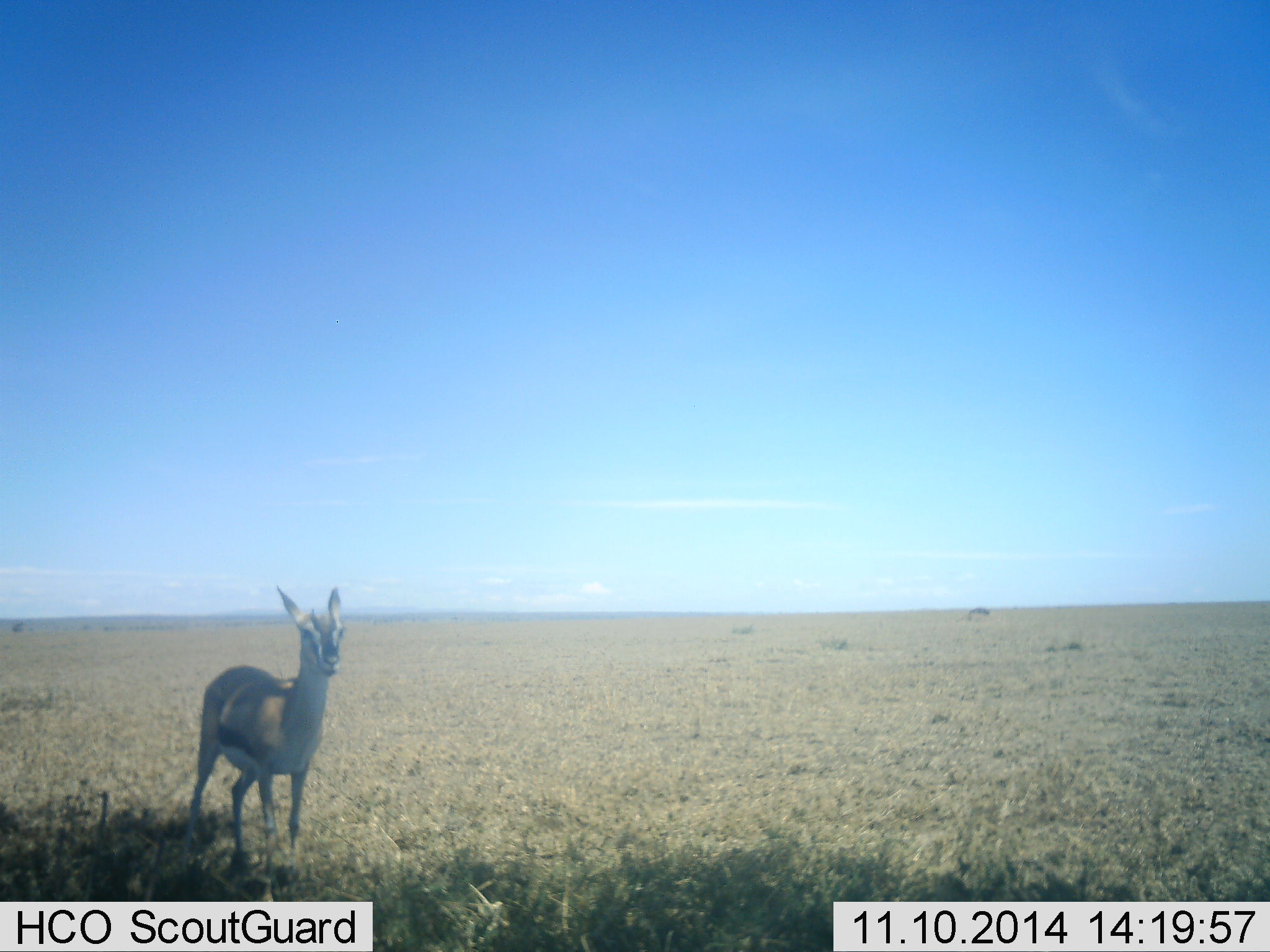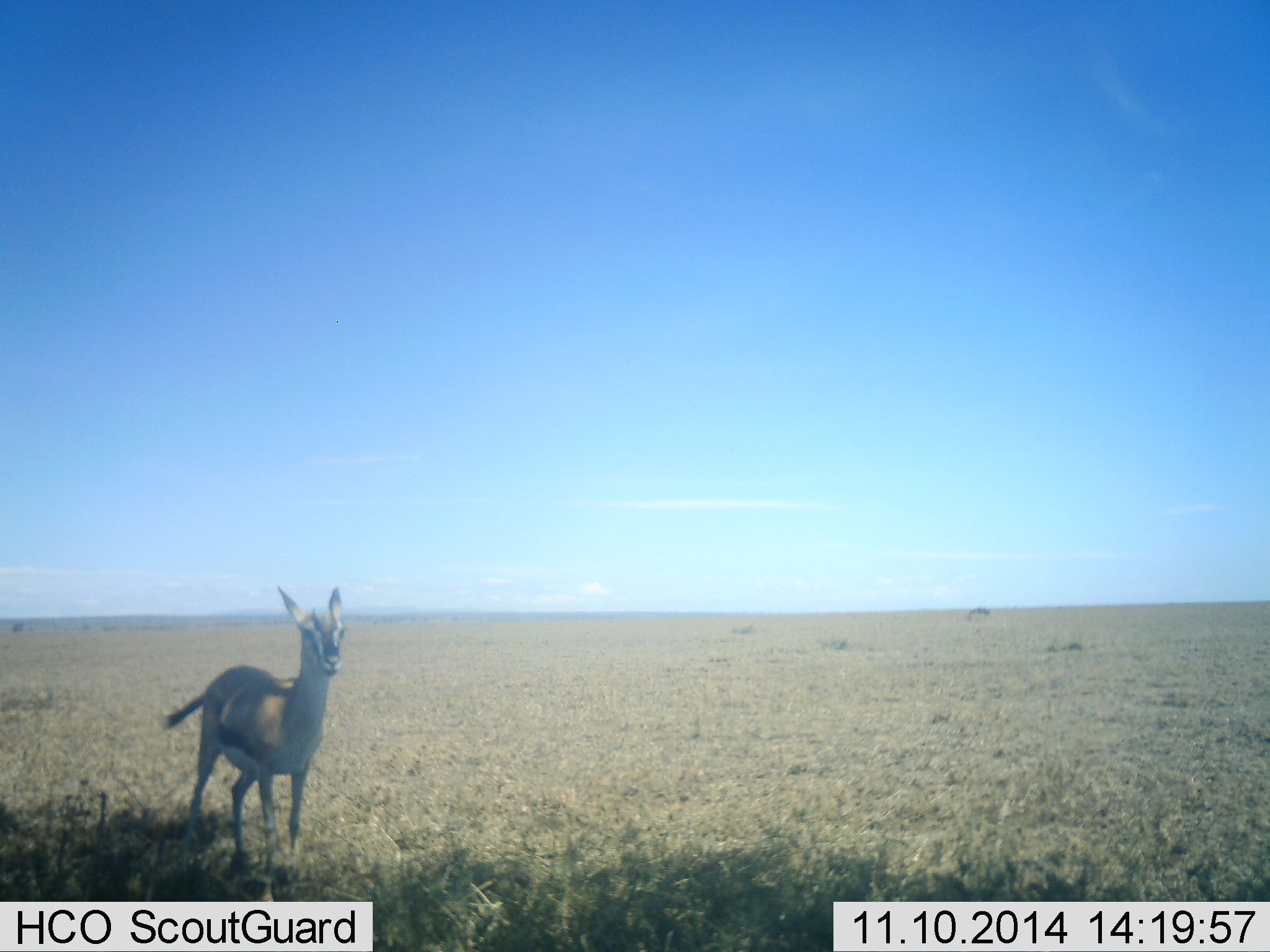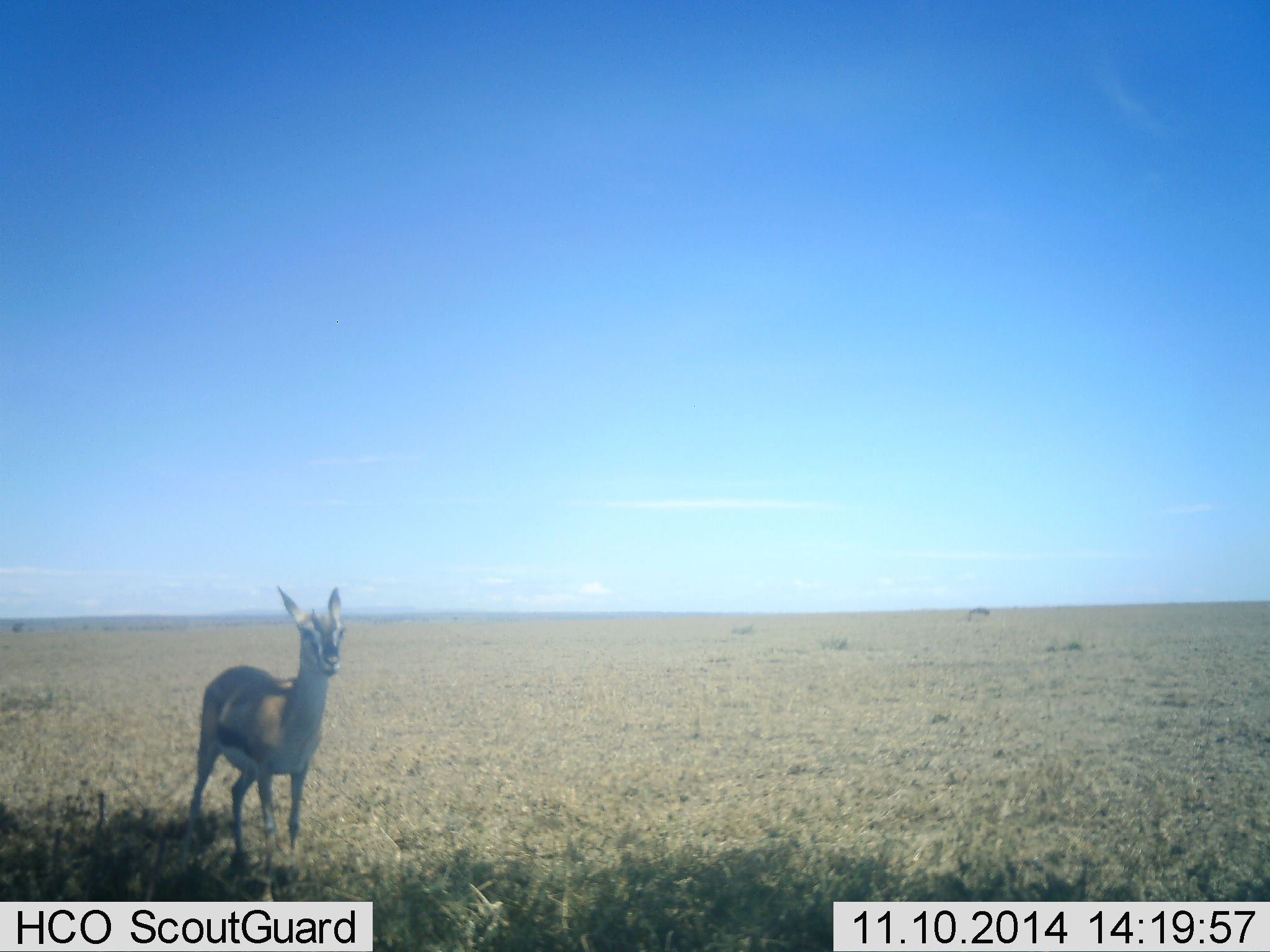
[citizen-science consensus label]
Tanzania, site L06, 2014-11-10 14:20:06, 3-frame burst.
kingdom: Animalia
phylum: Chordata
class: Mammalia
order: Artiodactyla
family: Bovidae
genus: Eudorcas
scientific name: Eudorcas thomsonii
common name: thomson's gazelle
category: gazellethomsons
Gazellethomsons (thomson's gazelle) (Eudorcas thomsonii), count 1. Behavior (volunteer vote fractions): standing 100%, resting 10%, moving 0%, interacting 0%. Young present (vote fraction): 0%. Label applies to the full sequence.